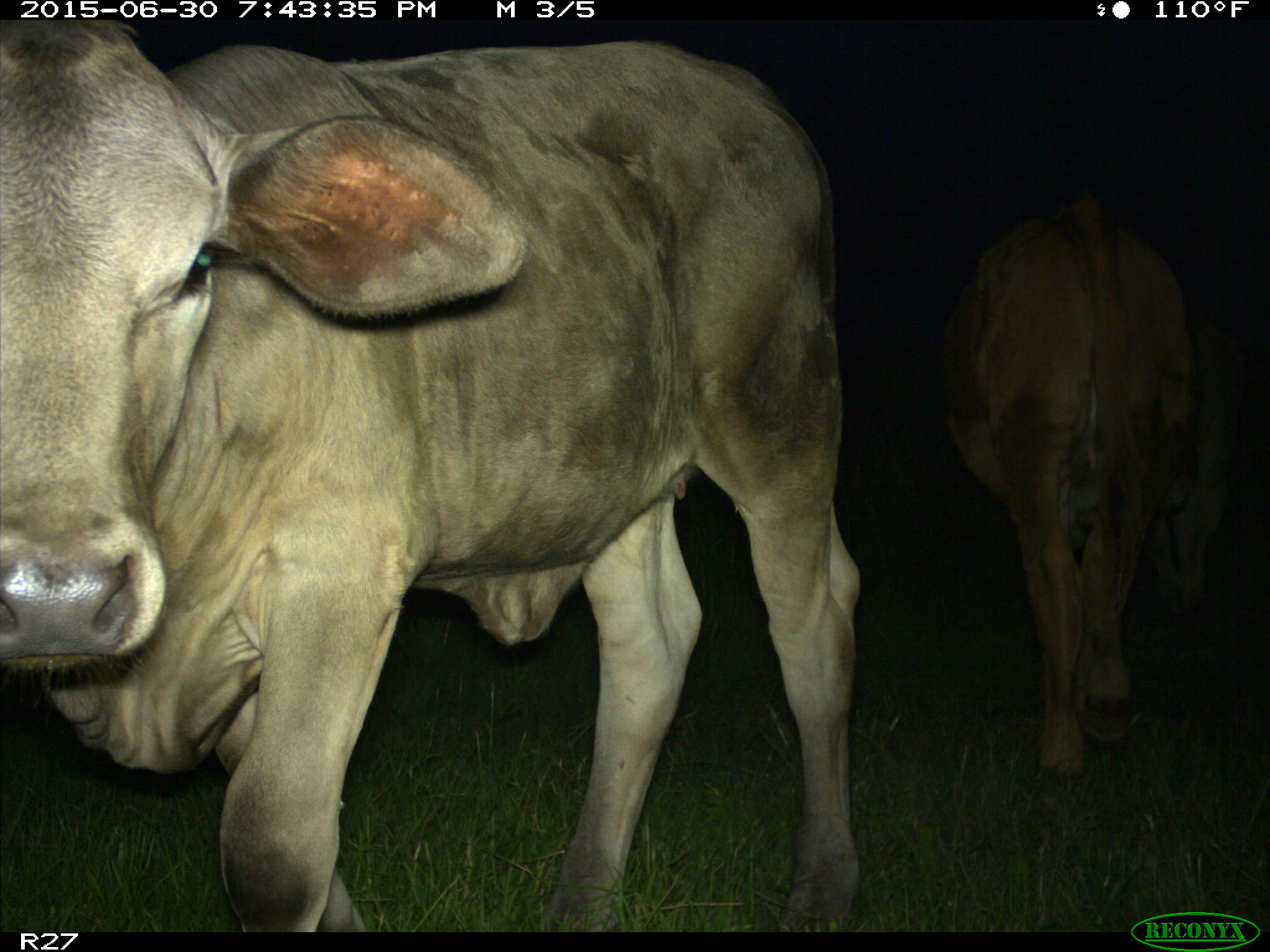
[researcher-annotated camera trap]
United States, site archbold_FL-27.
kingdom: Animalia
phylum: Chordata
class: Mammalia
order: Artiodactyla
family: Bovidae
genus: Bos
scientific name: Bos taurus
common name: domestic cow